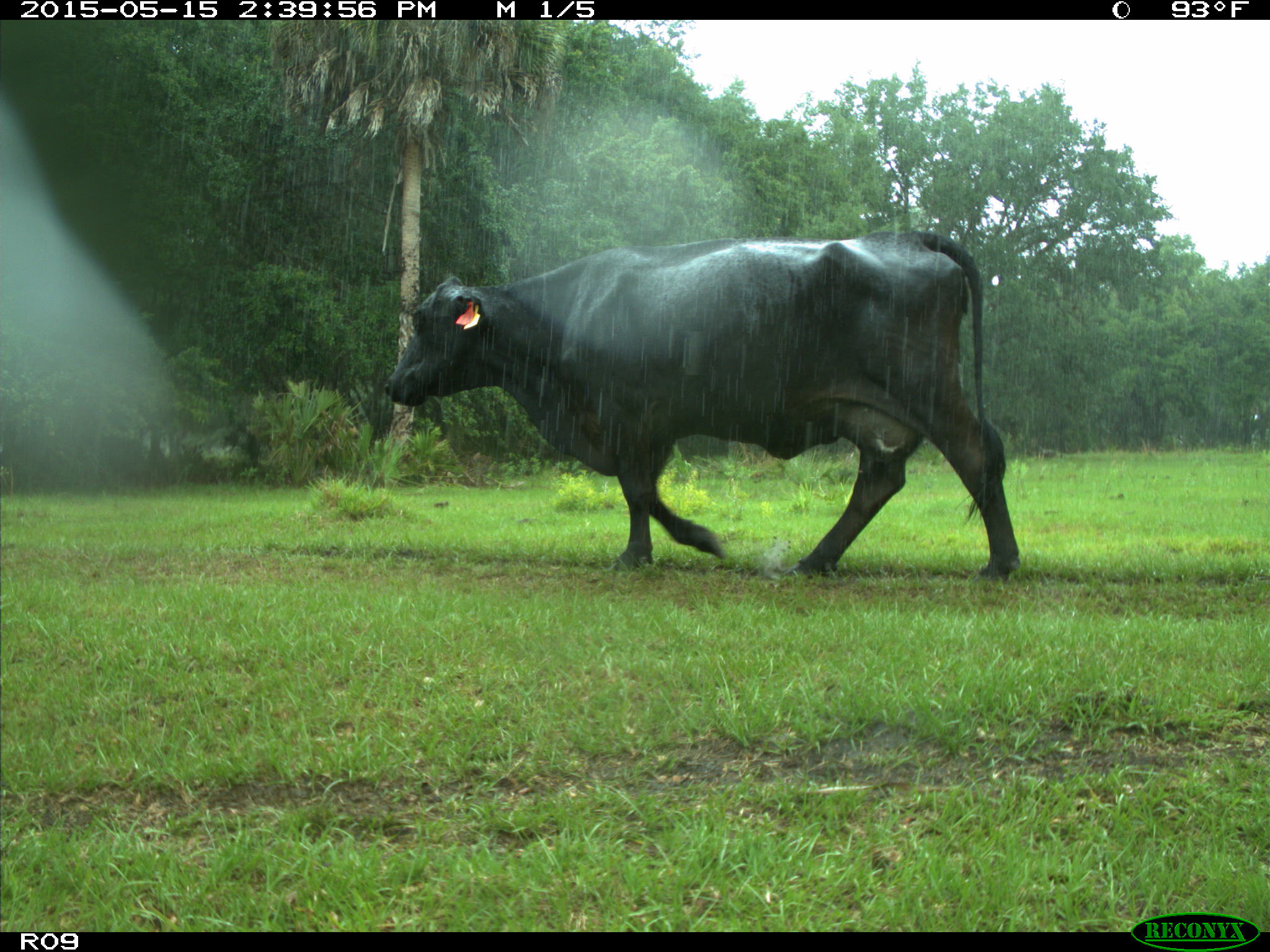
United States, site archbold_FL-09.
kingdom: Animalia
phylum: Chordata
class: Mammalia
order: Artiodactyla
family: Bovidae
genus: Bos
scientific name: Bos taurus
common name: domestic cow